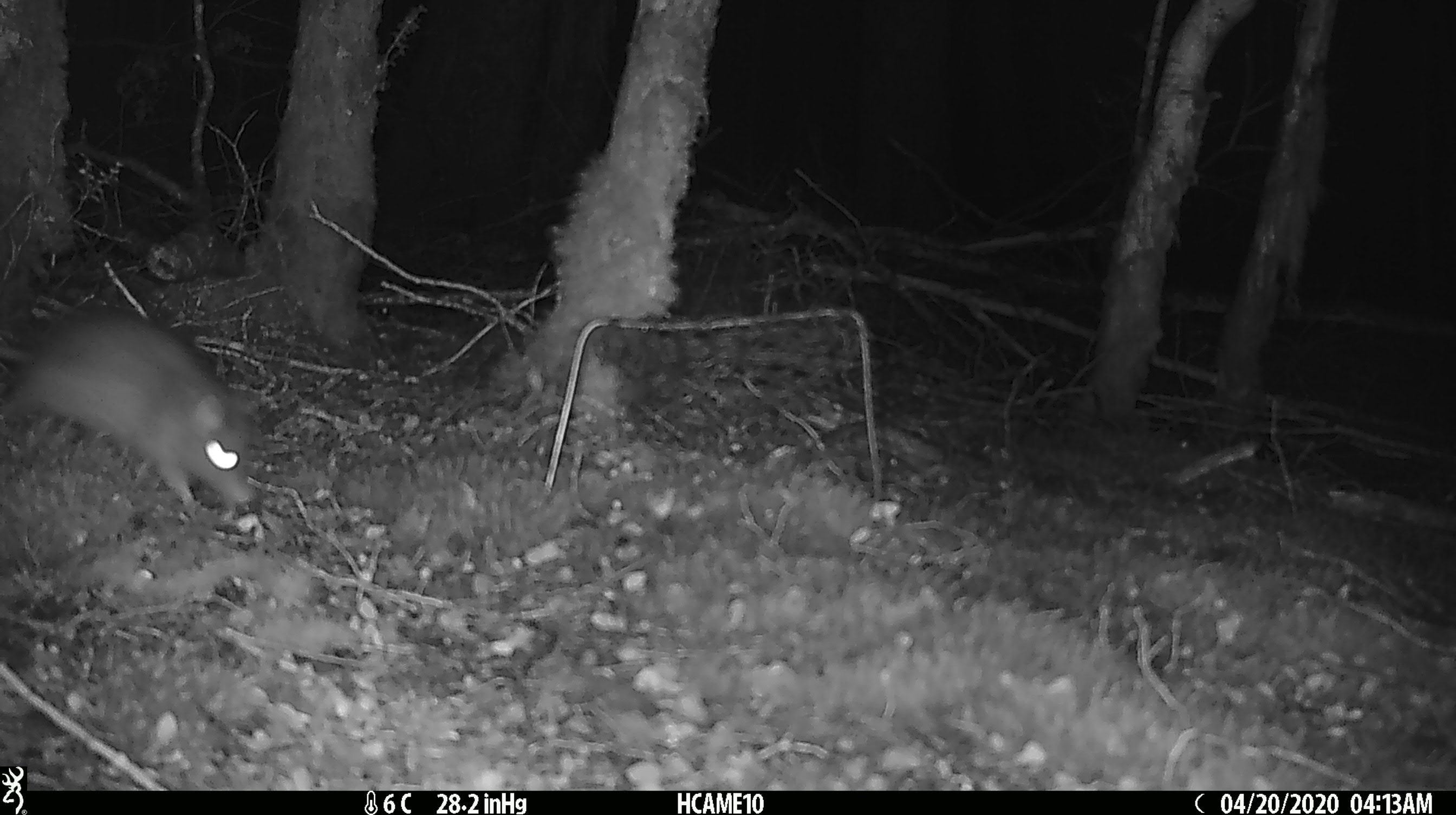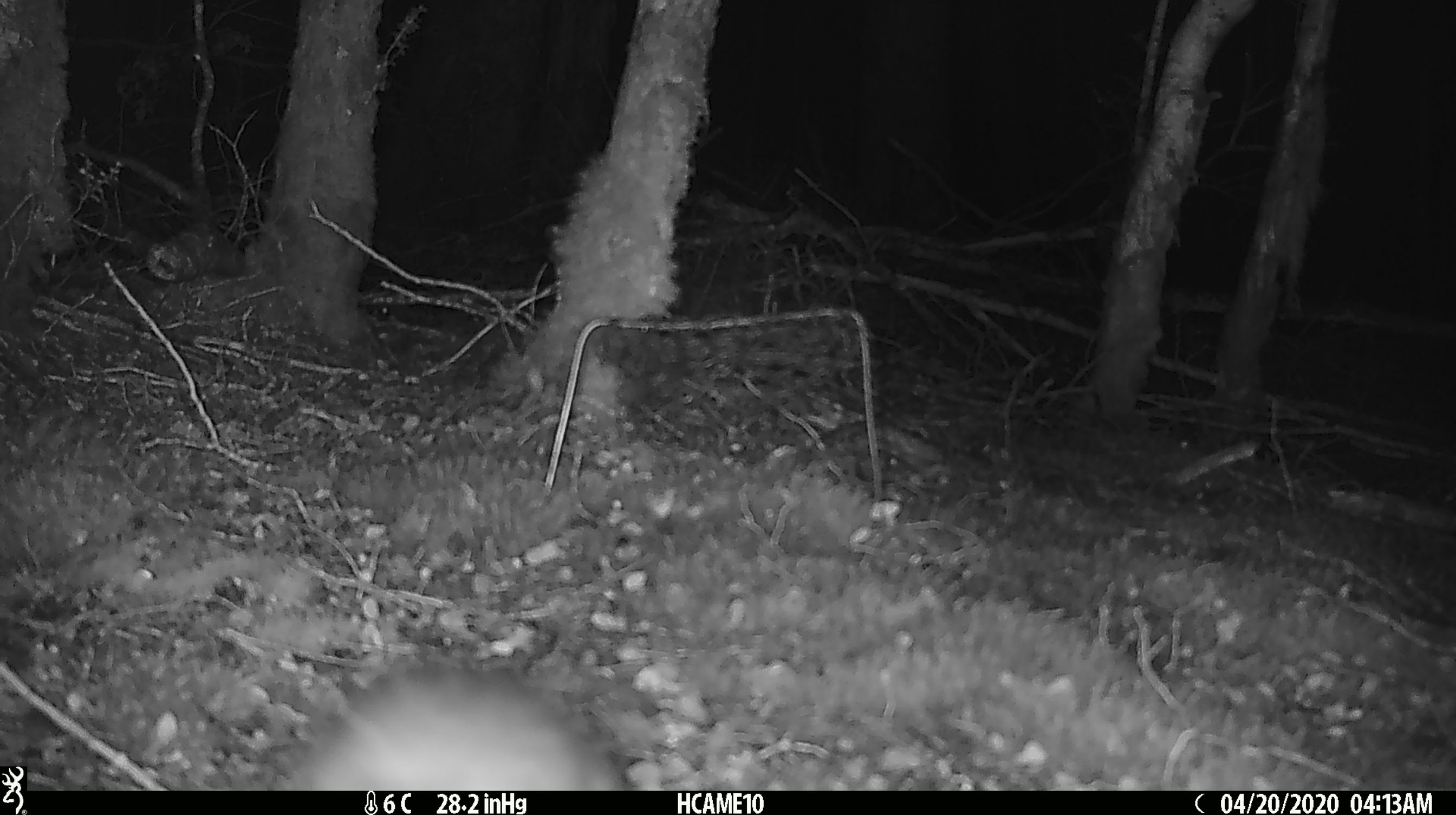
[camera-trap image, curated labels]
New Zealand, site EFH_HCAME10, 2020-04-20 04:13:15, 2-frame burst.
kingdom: Animalia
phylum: Chordata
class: Mammalia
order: Rodentia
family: Muridae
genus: Rattus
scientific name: Rattus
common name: rat